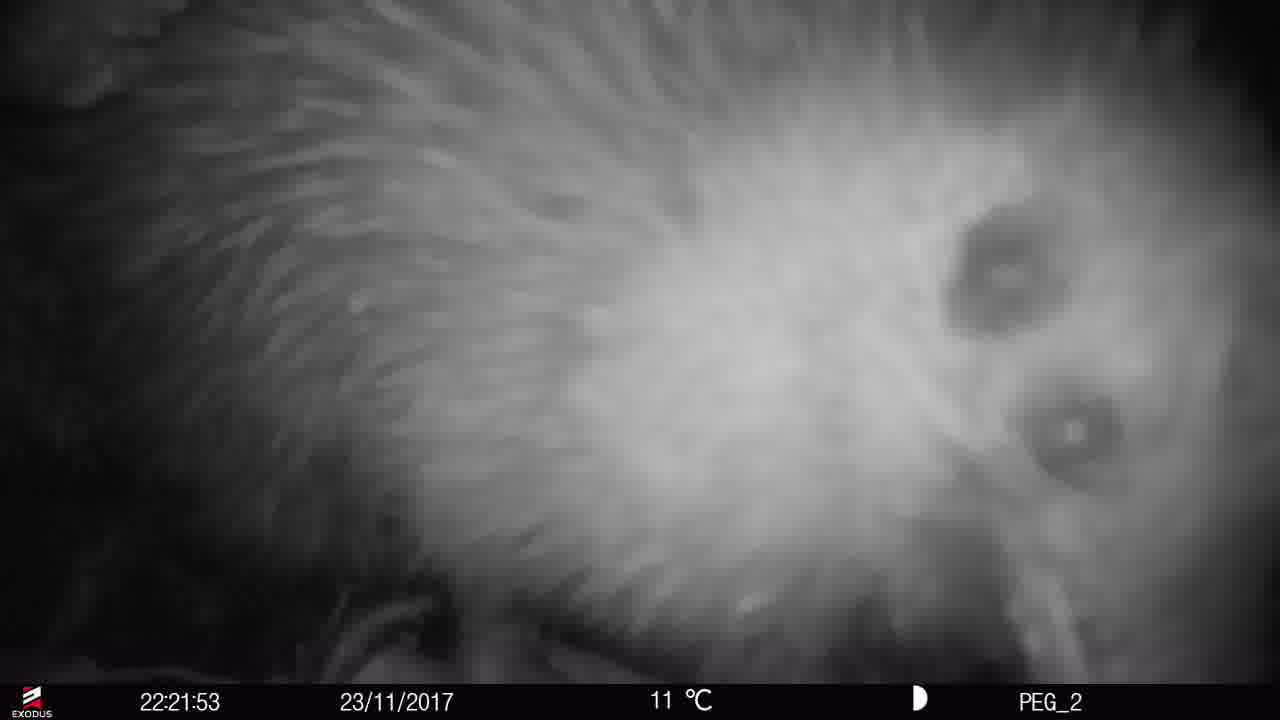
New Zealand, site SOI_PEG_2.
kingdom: Animalia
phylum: Chordata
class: Aves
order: Apterygiformes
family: Apterygidae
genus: Apteryx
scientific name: Apteryx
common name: kiwi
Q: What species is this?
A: Kiwi (Apteryx).